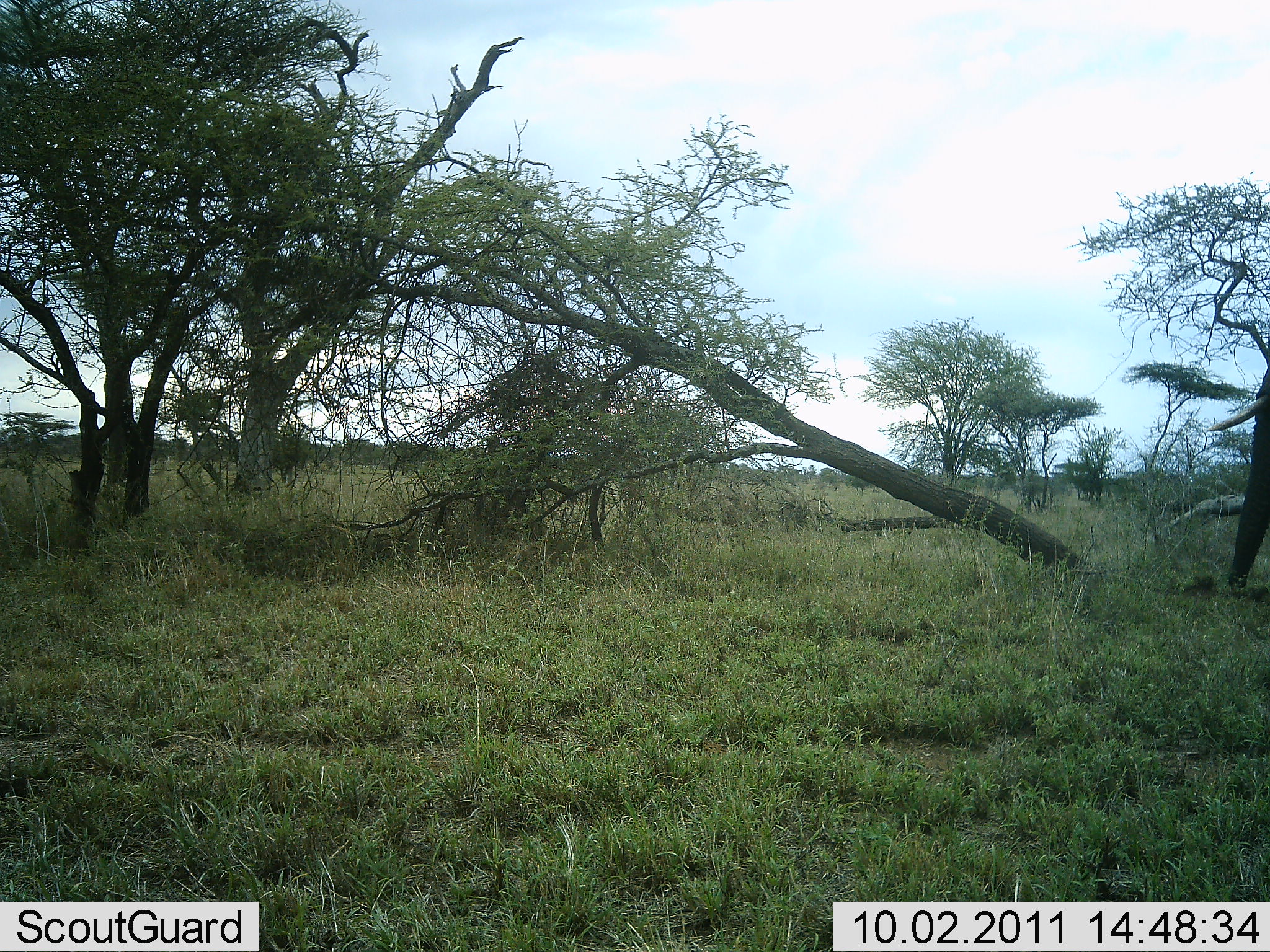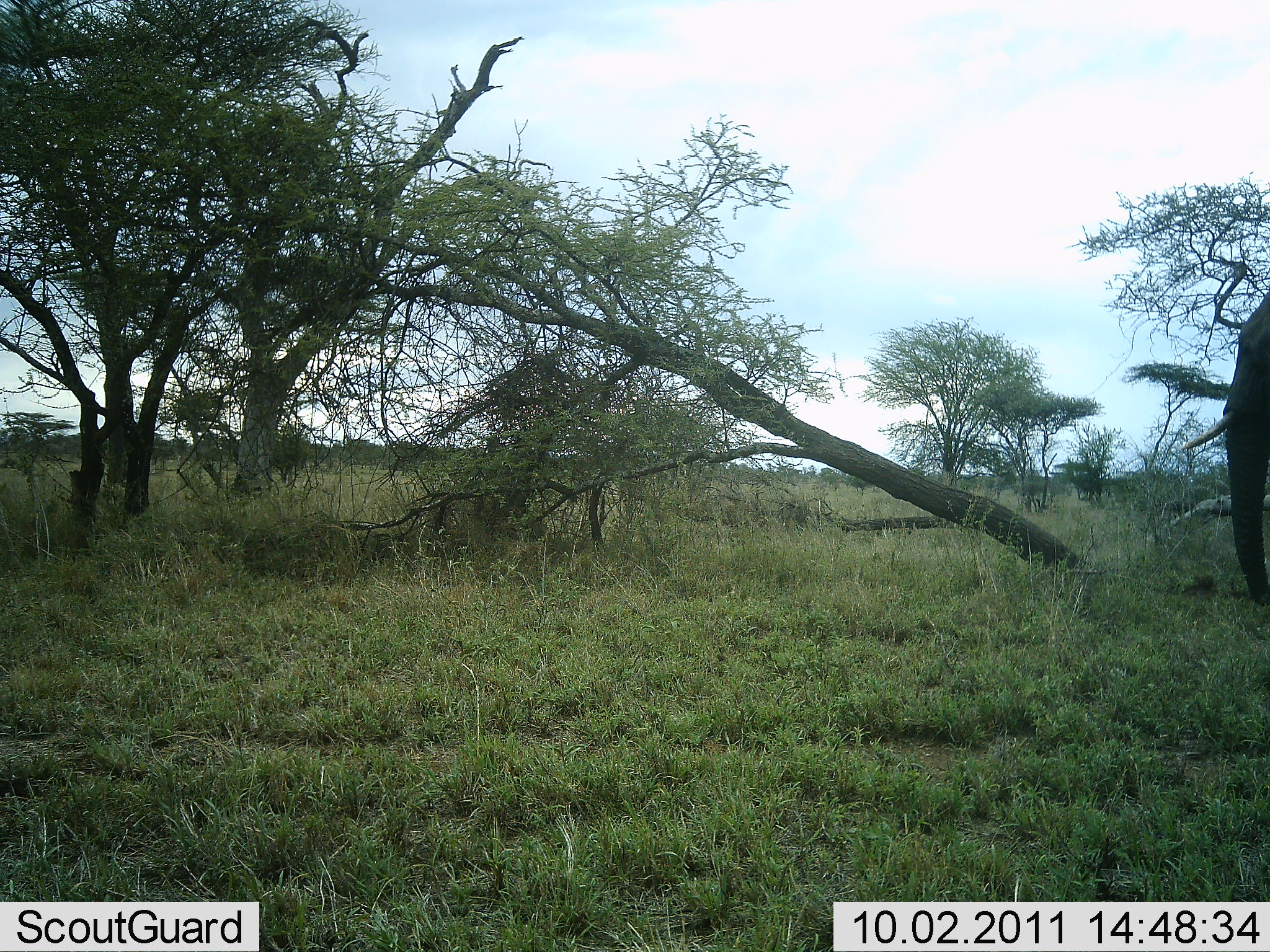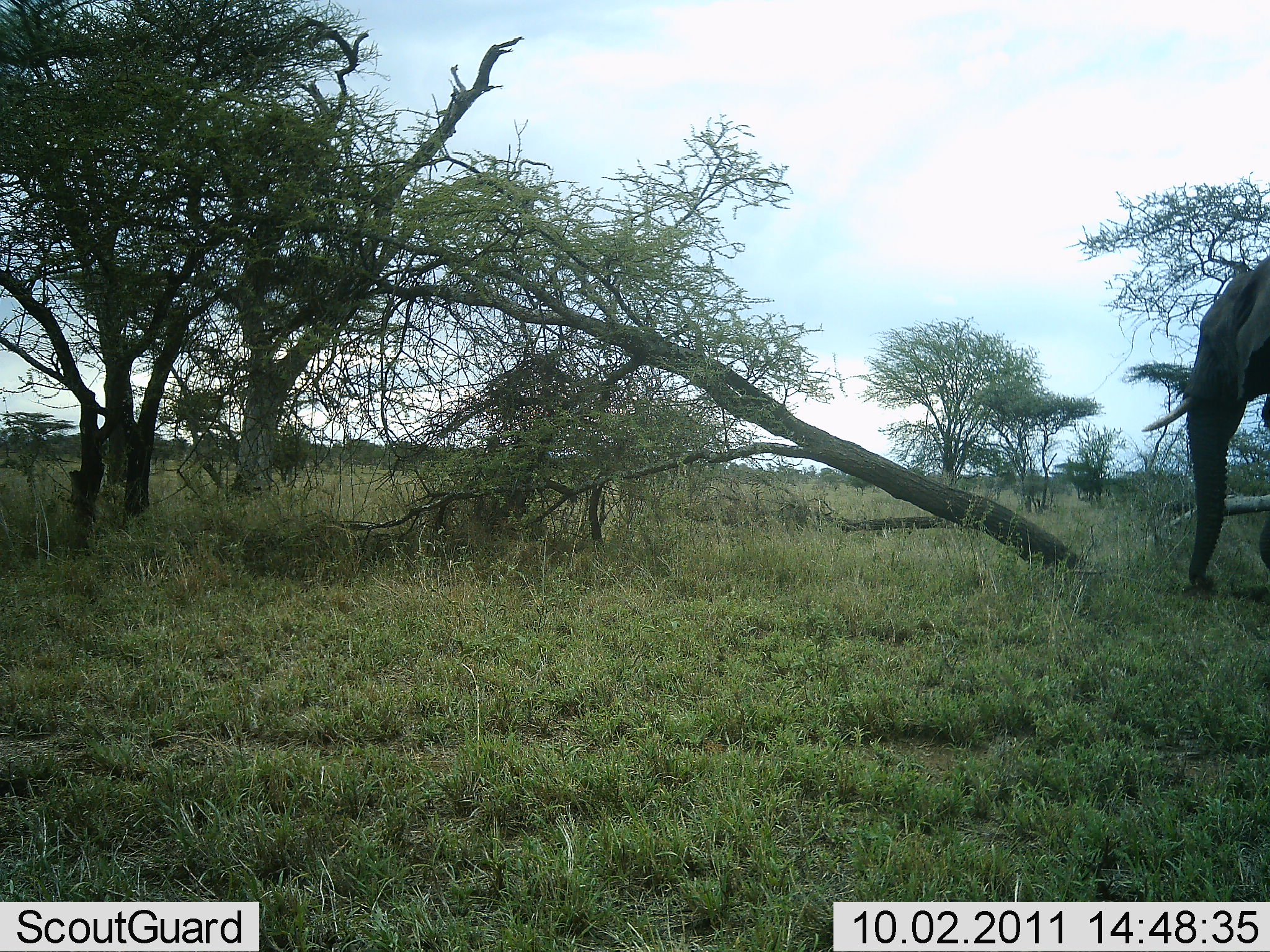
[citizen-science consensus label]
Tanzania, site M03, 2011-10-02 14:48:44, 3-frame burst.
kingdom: Animalia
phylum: Chordata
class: Mammalia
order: Proboscidea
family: Elephantidae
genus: Loxodonta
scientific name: Loxodonta africana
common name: african bush elephant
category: elephant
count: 1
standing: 12%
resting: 0%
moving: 88%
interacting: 6%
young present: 0%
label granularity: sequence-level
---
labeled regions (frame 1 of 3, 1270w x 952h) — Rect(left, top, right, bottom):
animal: Rect(1204, 359, 1270, 590)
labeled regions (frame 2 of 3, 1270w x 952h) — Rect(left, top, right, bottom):
animal: Rect(1179, 288, 1268, 608)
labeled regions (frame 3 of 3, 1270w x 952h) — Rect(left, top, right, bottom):
animal: Rect(1140, 257, 1270, 590)